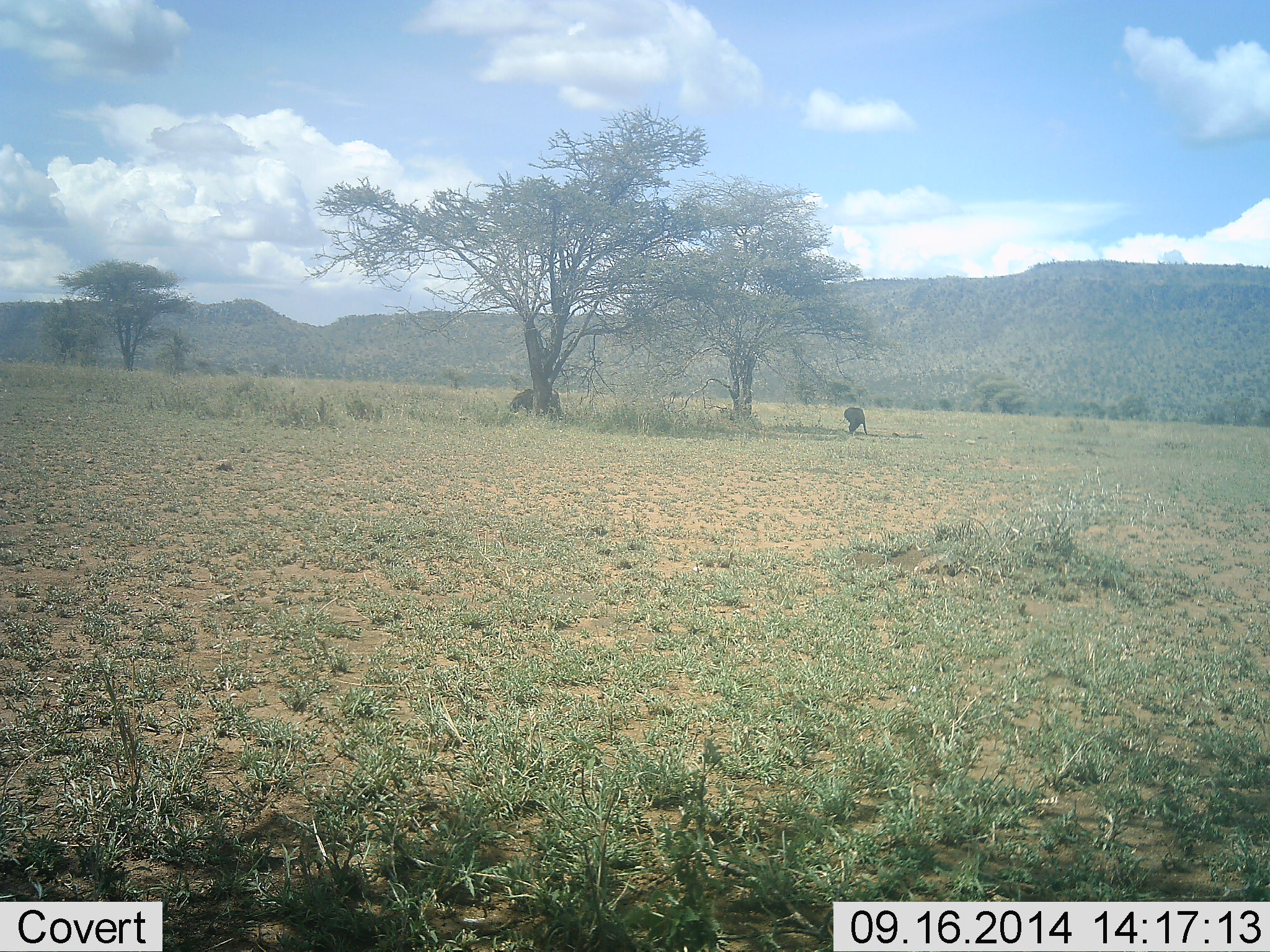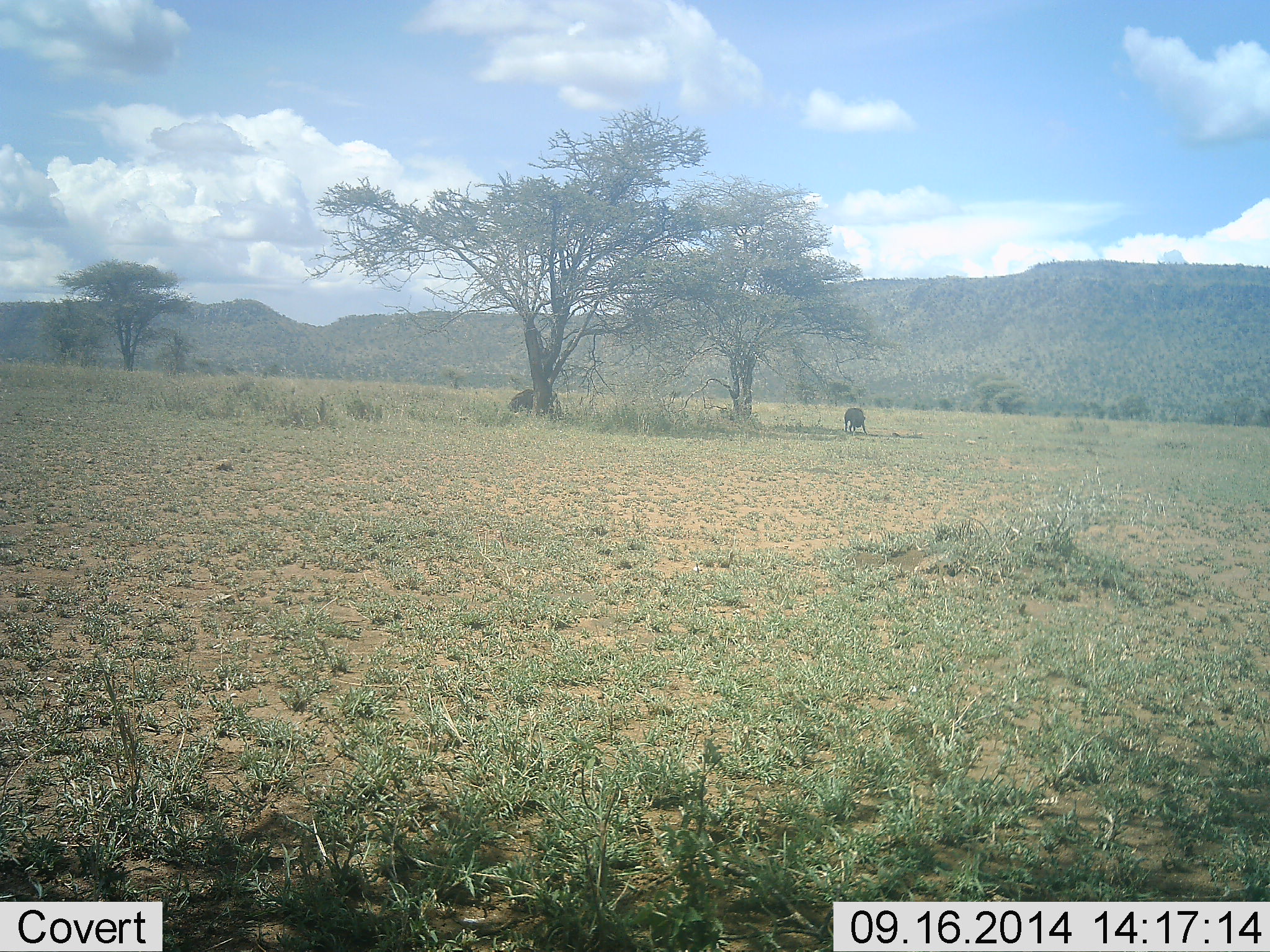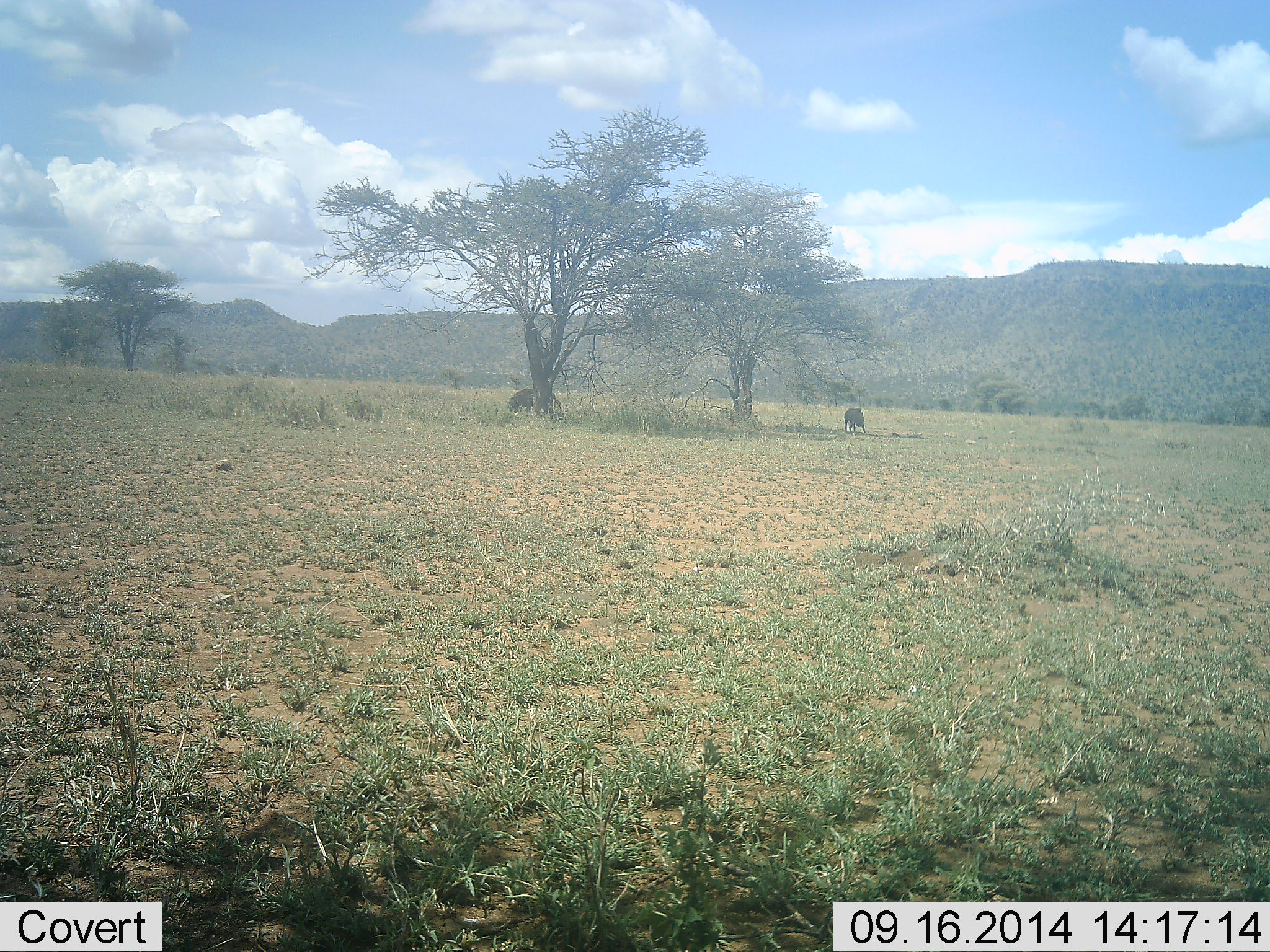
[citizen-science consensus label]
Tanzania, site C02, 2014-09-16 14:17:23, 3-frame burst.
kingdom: Animalia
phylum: Chordata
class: Mammalia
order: Artiodactyla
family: Bovidae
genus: Connochaetes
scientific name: Connochaetes taurinus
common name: blue wildebeest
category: wildebeest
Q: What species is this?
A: Wildebeest (blue wildebeest) (Connochaetes taurinus).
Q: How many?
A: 2.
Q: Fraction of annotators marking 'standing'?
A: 40%.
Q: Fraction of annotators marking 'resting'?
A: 0%.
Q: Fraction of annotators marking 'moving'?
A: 0%.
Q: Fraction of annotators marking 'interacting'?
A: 0%.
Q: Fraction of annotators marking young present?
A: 0%.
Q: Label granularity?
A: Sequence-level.